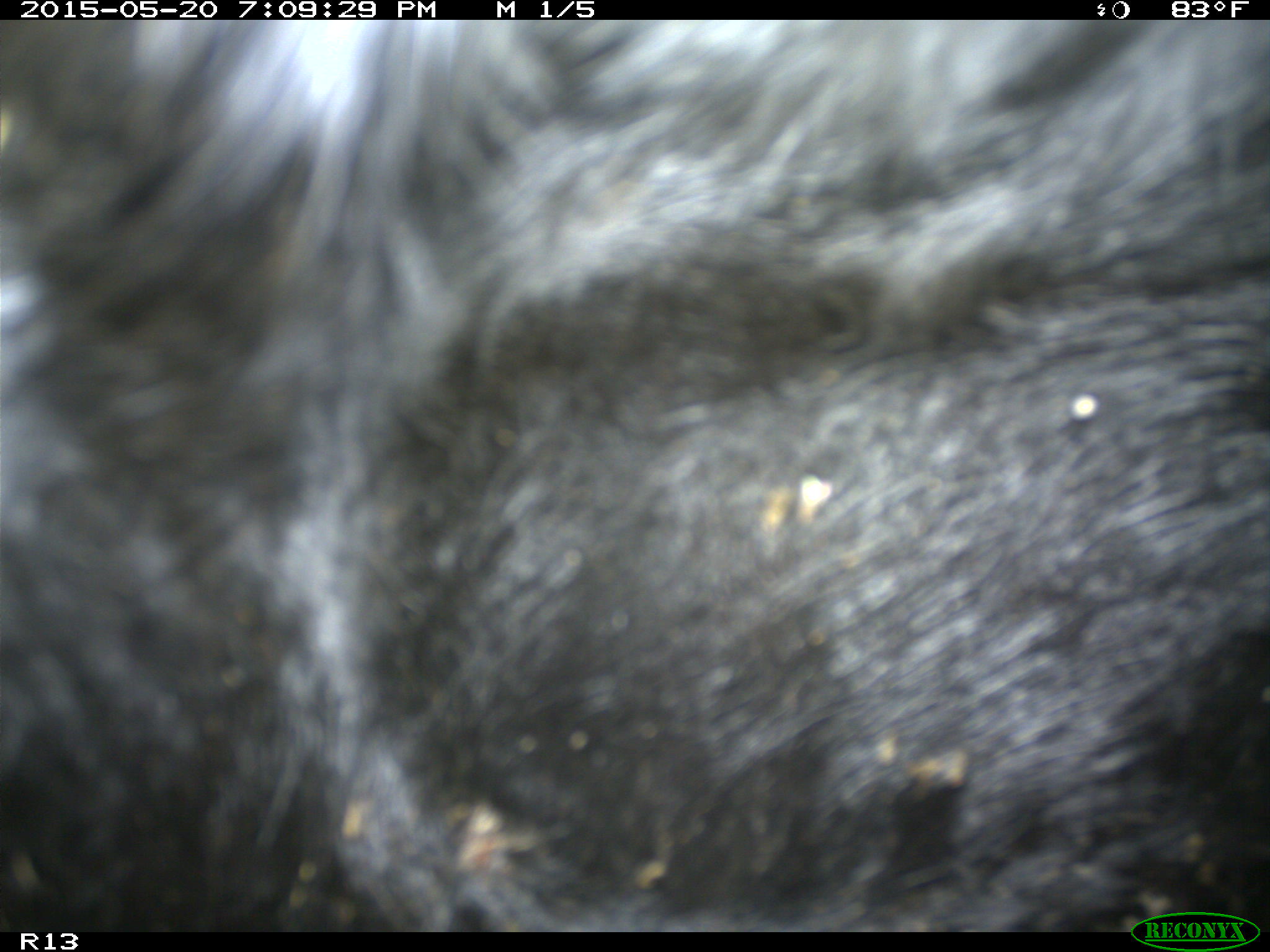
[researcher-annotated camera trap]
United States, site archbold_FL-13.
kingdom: Animalia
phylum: Chordata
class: Mammalia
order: Artiodactyla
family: Bovidae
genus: Bos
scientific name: Bos taurus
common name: domestic cow